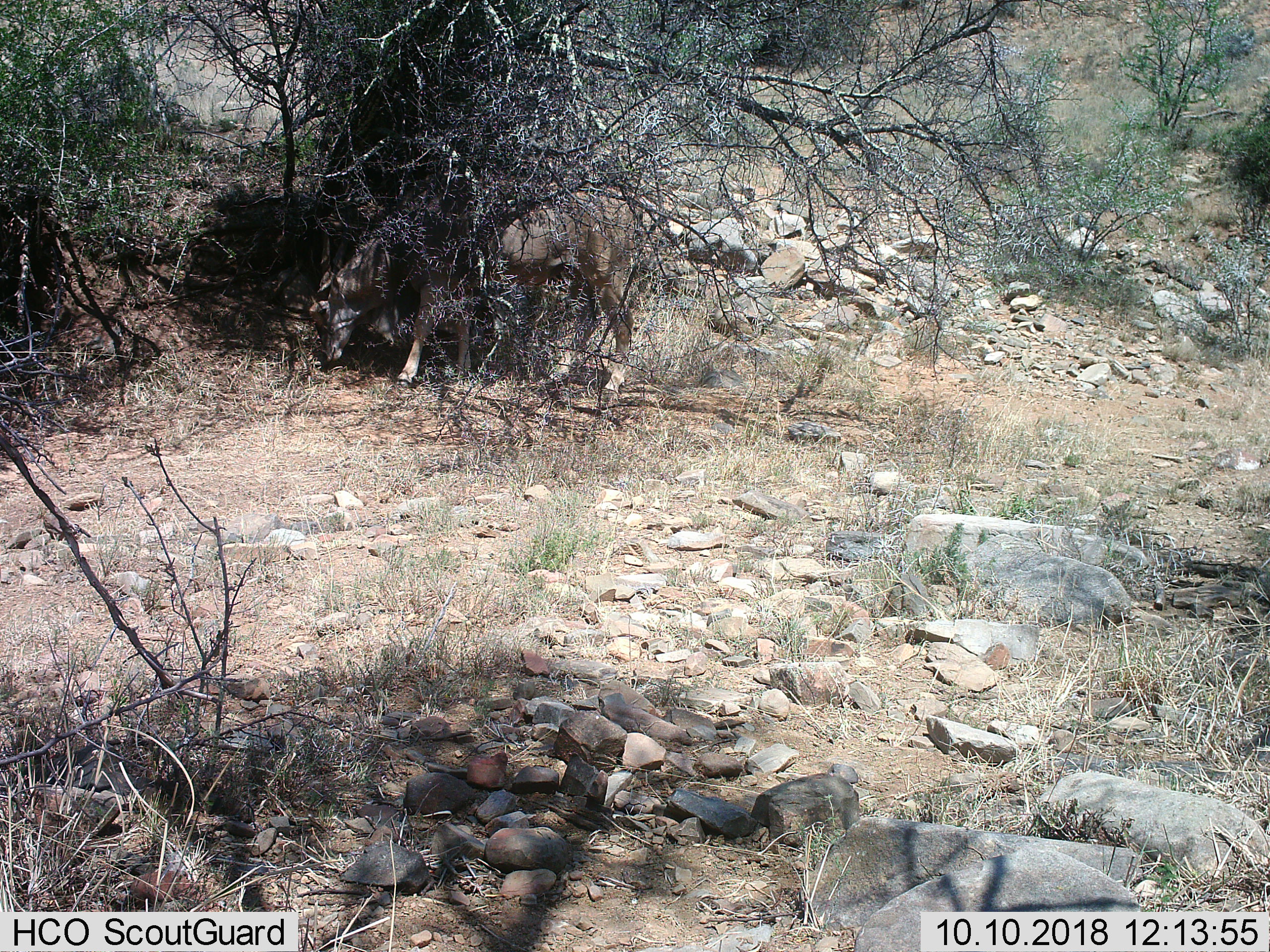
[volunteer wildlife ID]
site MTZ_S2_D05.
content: unidentified animal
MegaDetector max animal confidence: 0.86